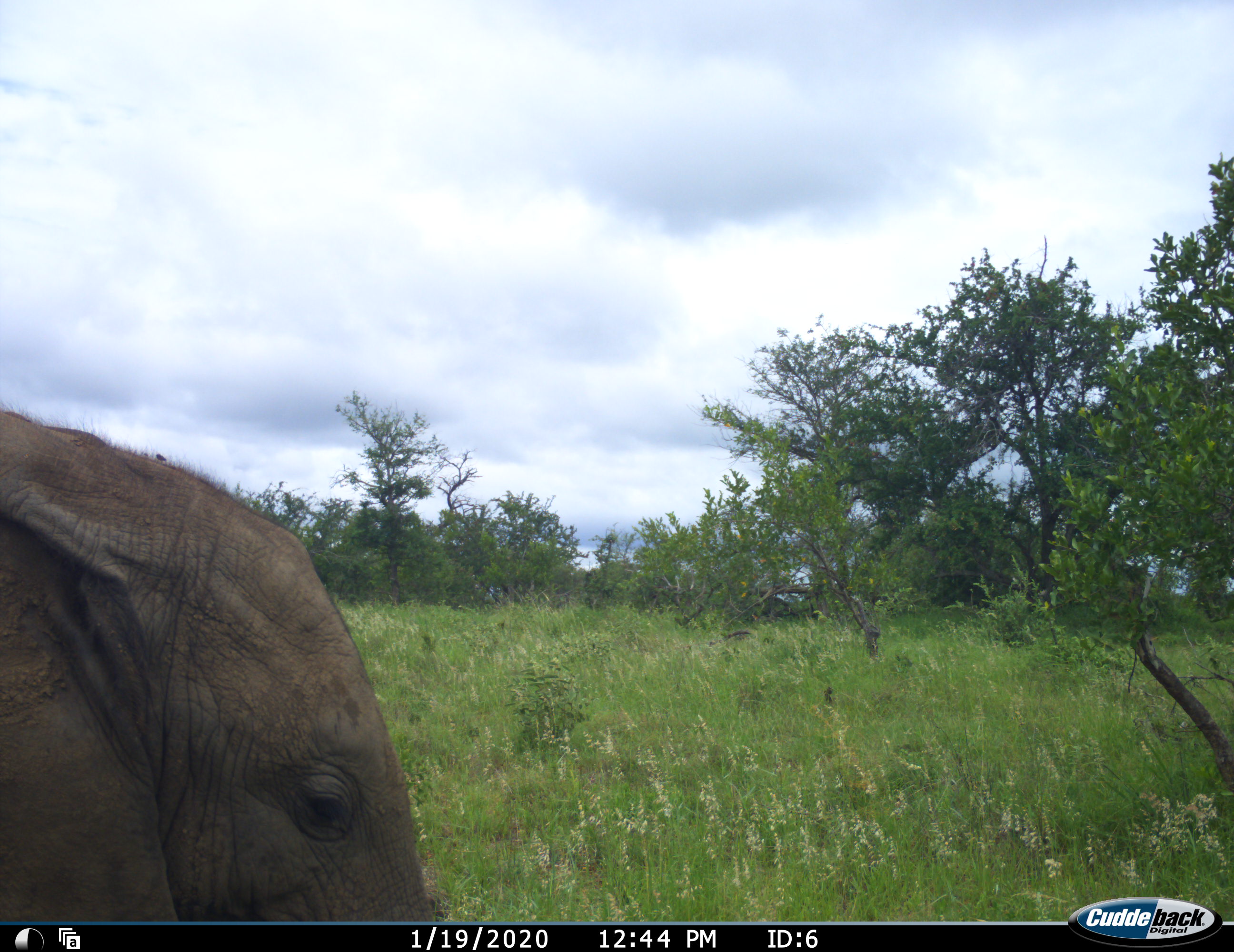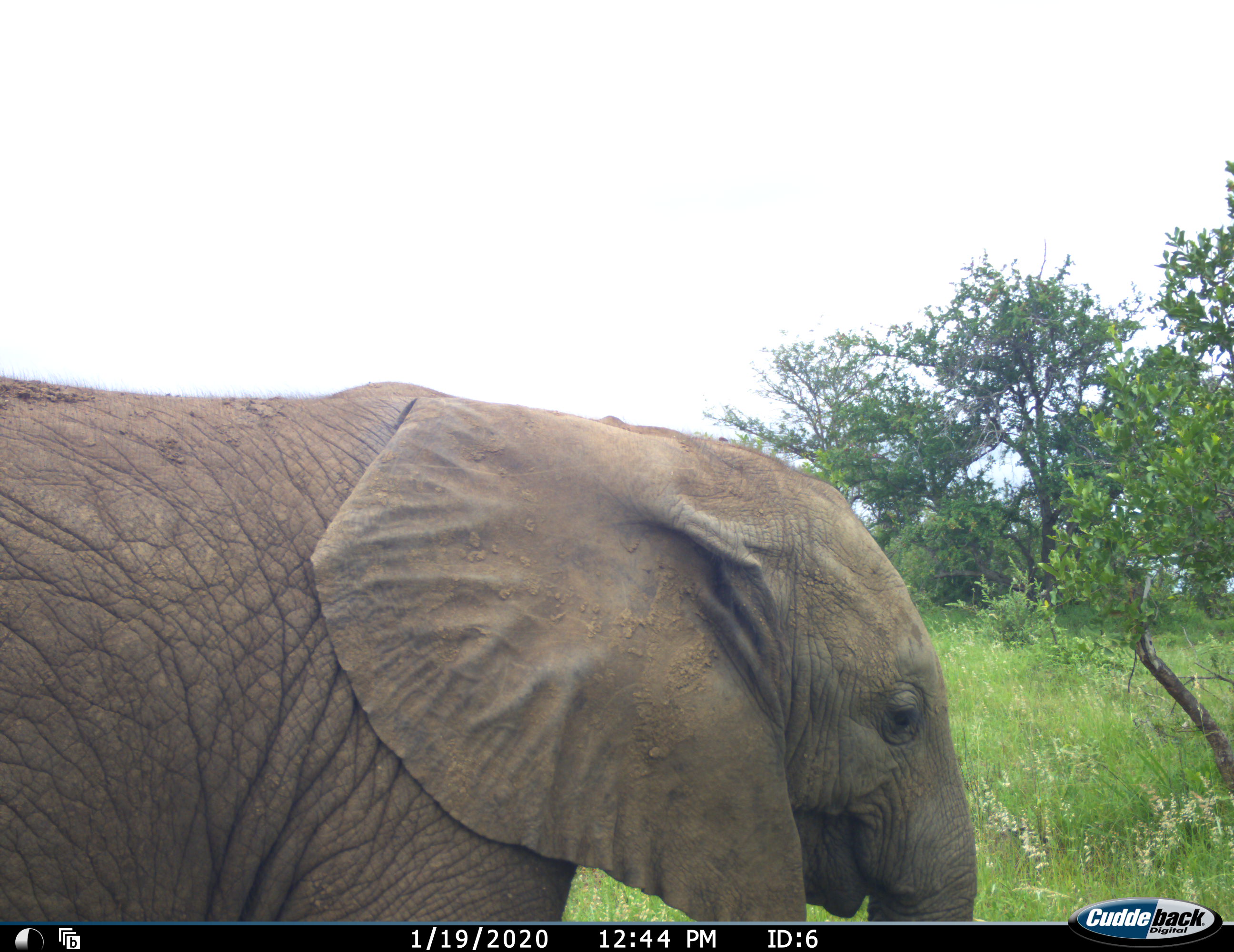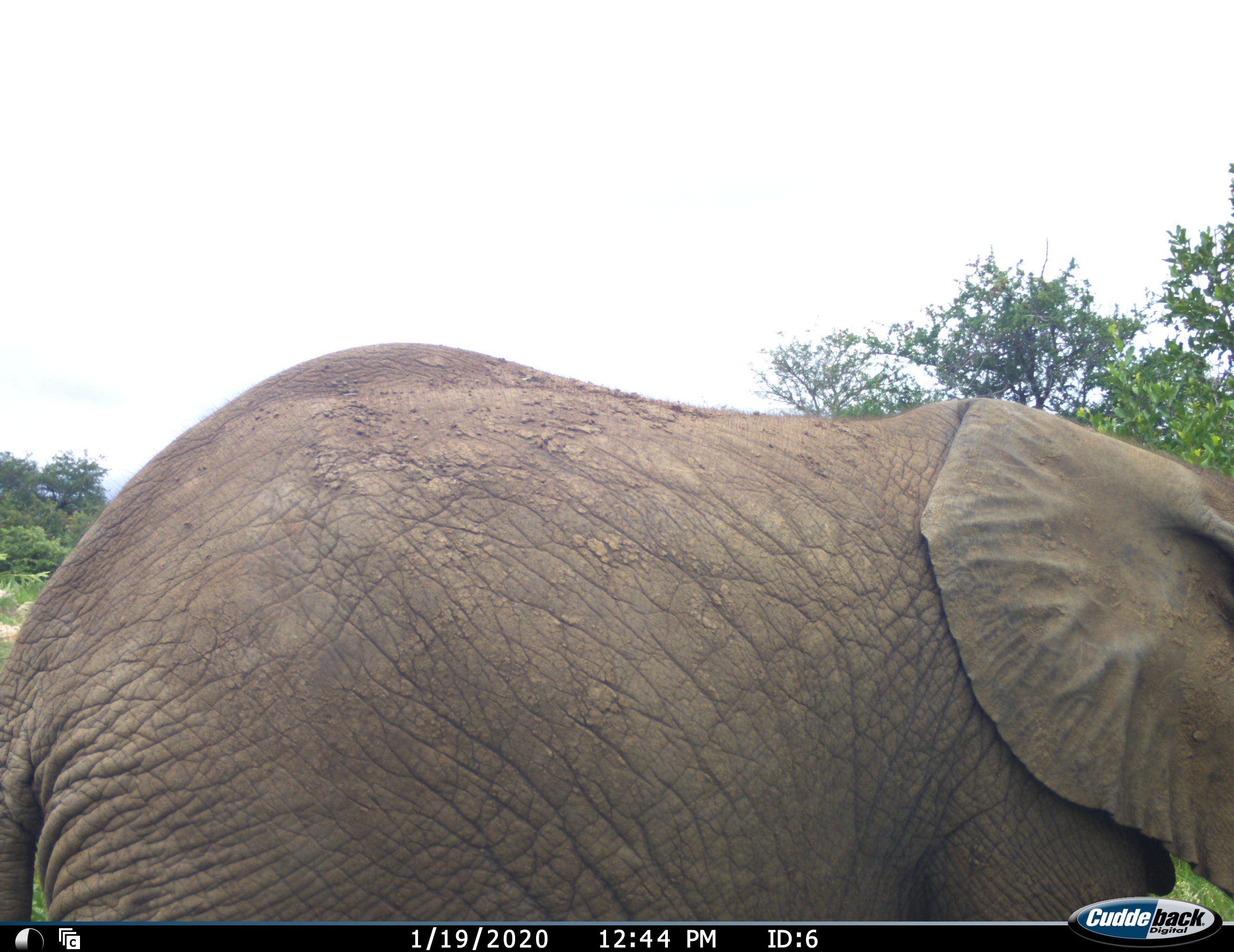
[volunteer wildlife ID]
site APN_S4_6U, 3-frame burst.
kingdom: Animalia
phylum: Chordata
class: Mammalia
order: Proboscidea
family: Elephantidae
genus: Loxodonta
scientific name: Loxodonta africana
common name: african bush elephant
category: elephant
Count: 1.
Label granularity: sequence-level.